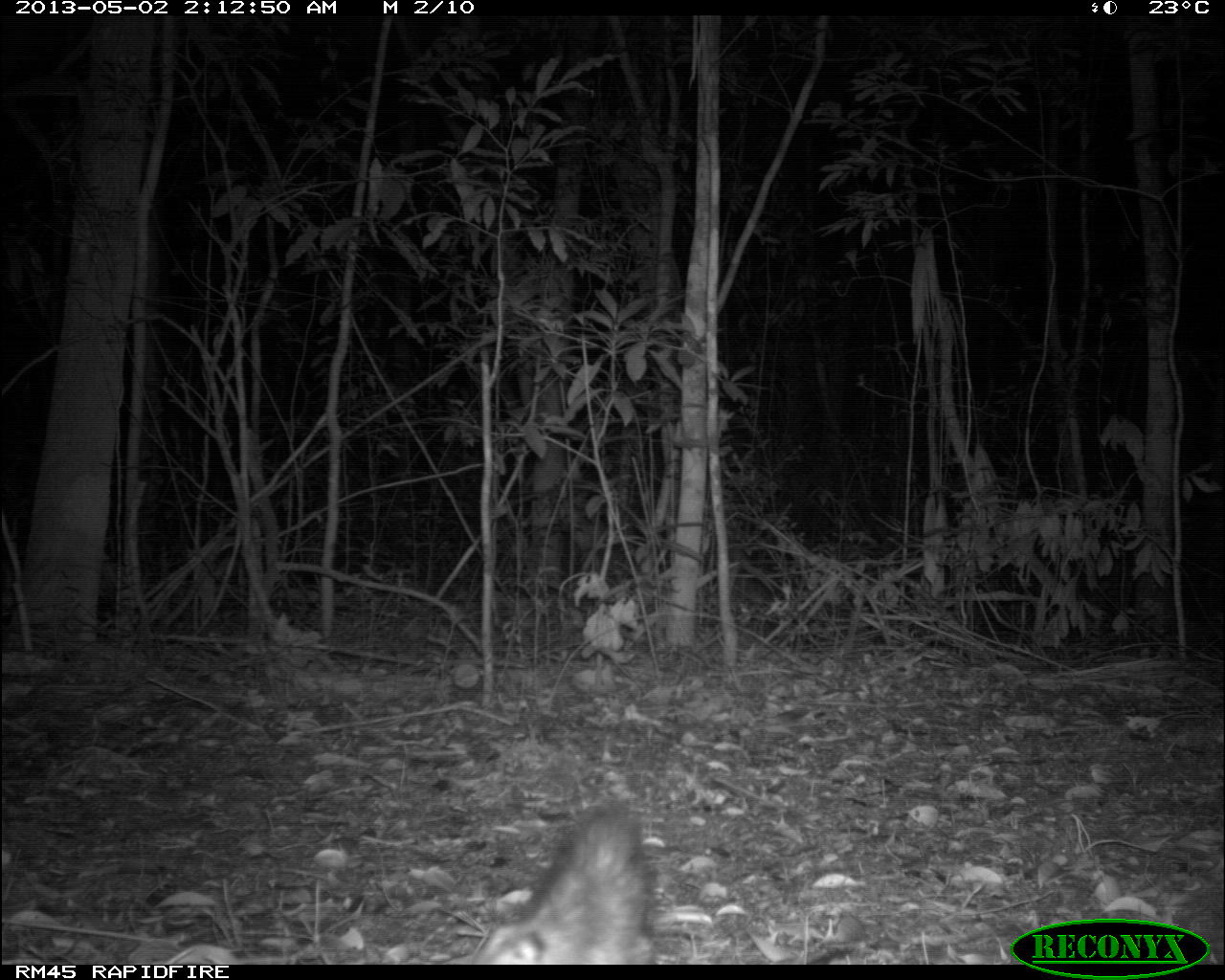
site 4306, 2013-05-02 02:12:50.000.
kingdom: Animalia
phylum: Chordata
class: Mammalia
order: Didelphimorphia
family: Didelphidae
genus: Didelphis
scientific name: Didelphis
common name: american opossums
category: didelphis sp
Didelphis sp (american opossums) (Didelphis), count 1.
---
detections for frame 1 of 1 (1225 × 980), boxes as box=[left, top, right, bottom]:
didelphis sp: box=[469, 799, 656, 965]